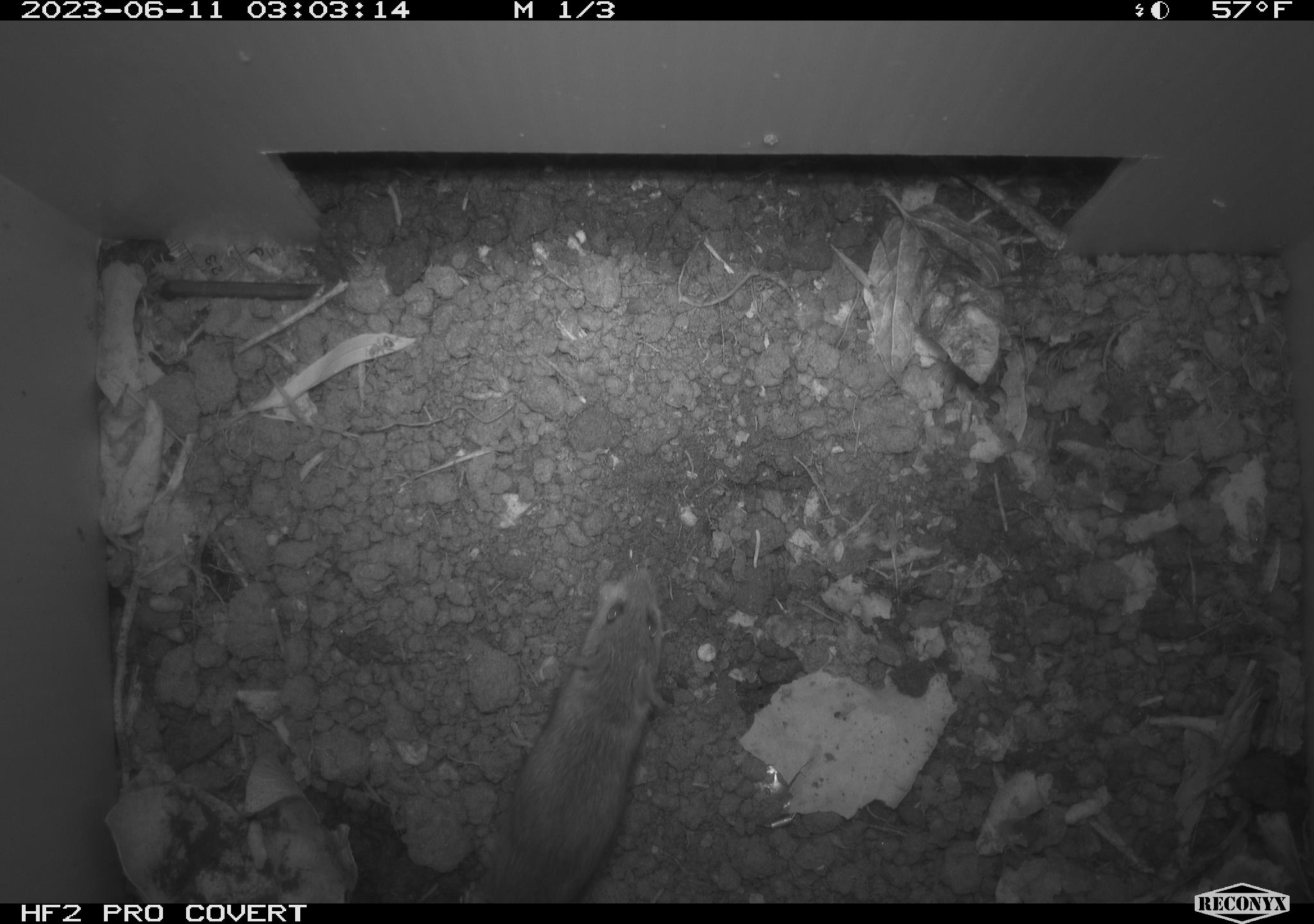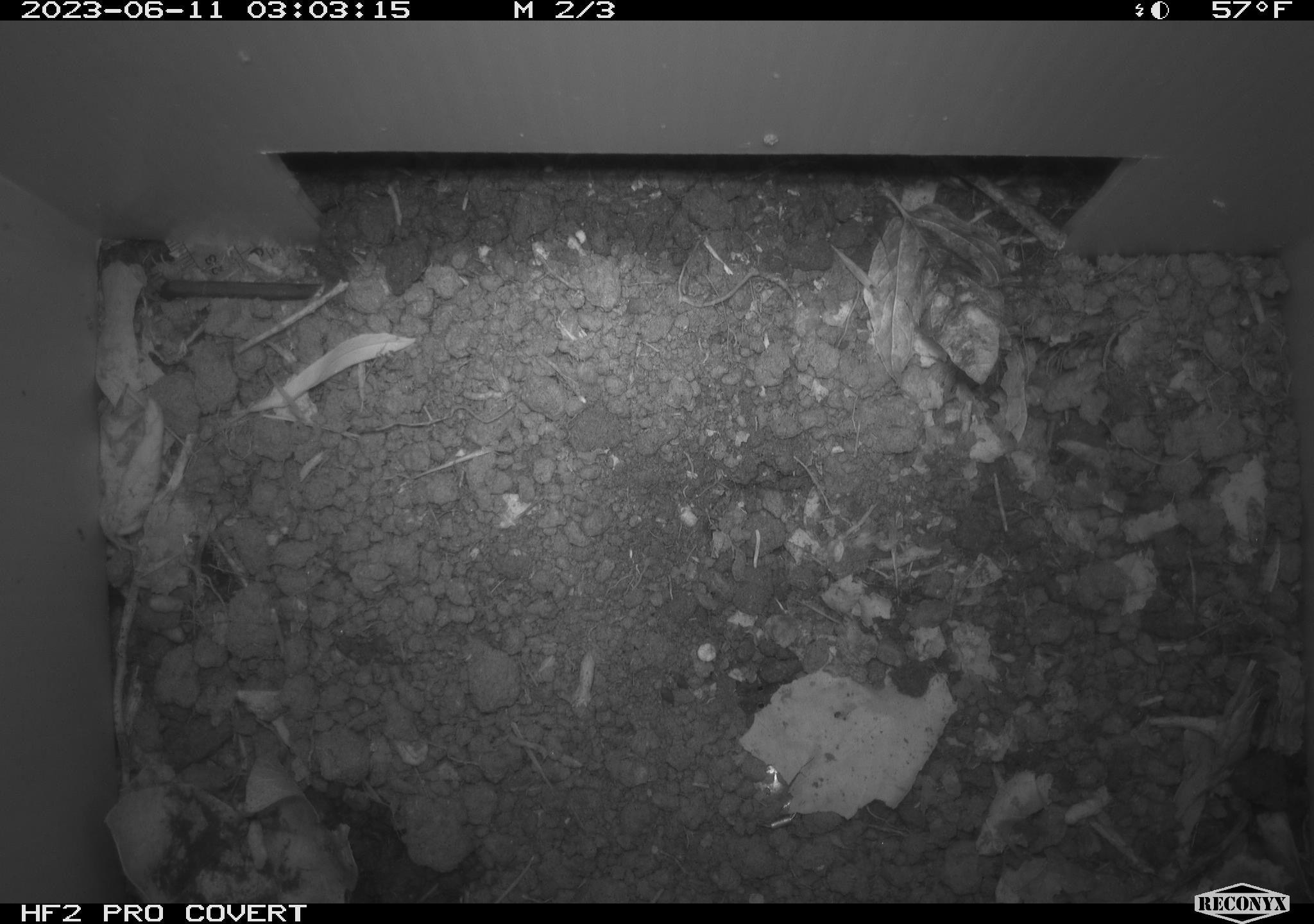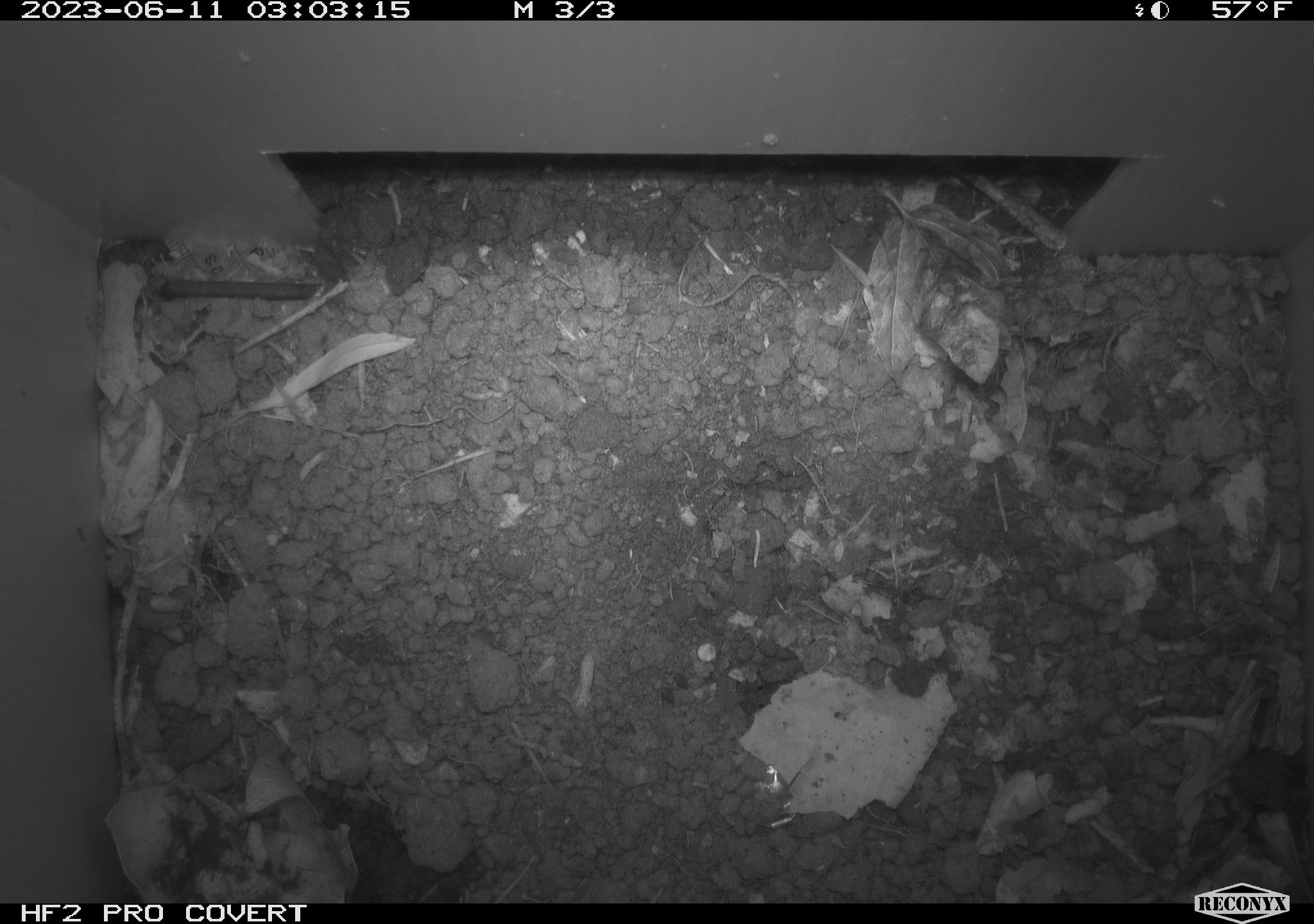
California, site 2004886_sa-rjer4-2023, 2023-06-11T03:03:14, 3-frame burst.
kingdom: Animalia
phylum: Chordata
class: Mammalia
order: Rodentia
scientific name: Rodentia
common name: mouse species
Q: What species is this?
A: Mouse species (Rodentia).